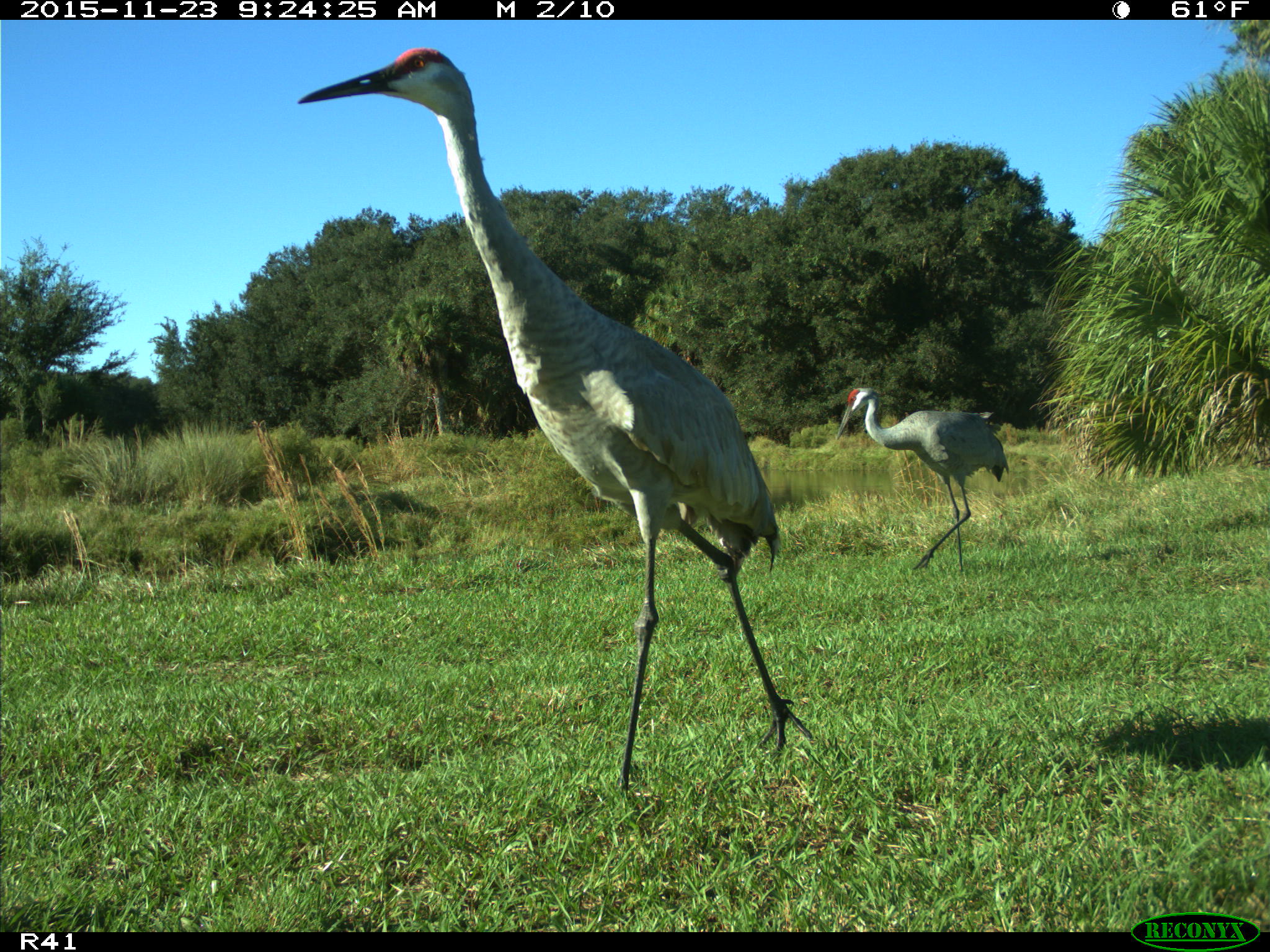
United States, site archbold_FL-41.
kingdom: Animalia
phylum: Chordata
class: Aves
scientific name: Aves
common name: birds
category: unidentified bird